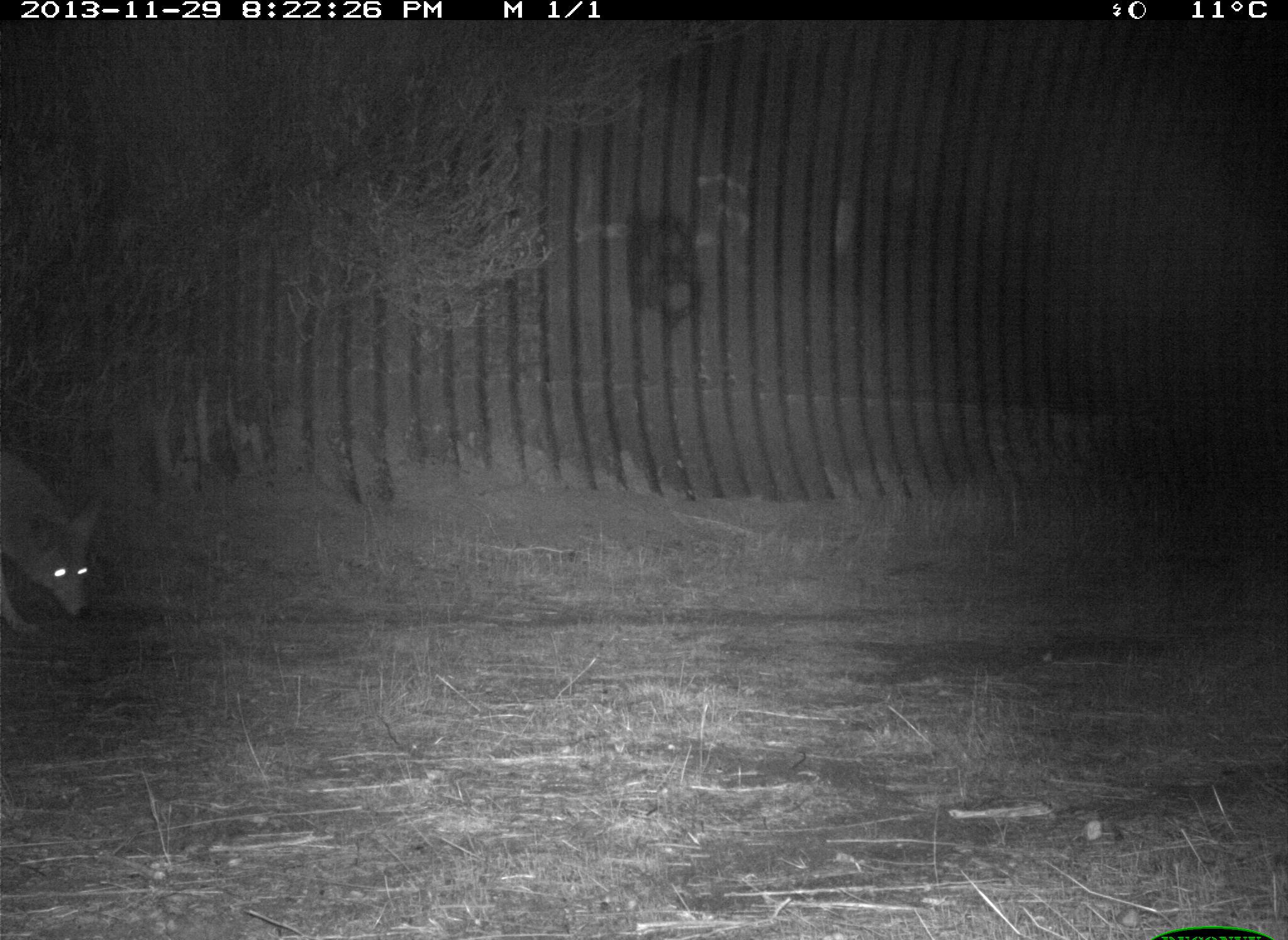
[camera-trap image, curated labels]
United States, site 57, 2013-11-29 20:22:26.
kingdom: Animalia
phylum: Chordata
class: Mammalia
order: Carnivora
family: Canidae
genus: Canis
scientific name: Canis latrans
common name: coyote